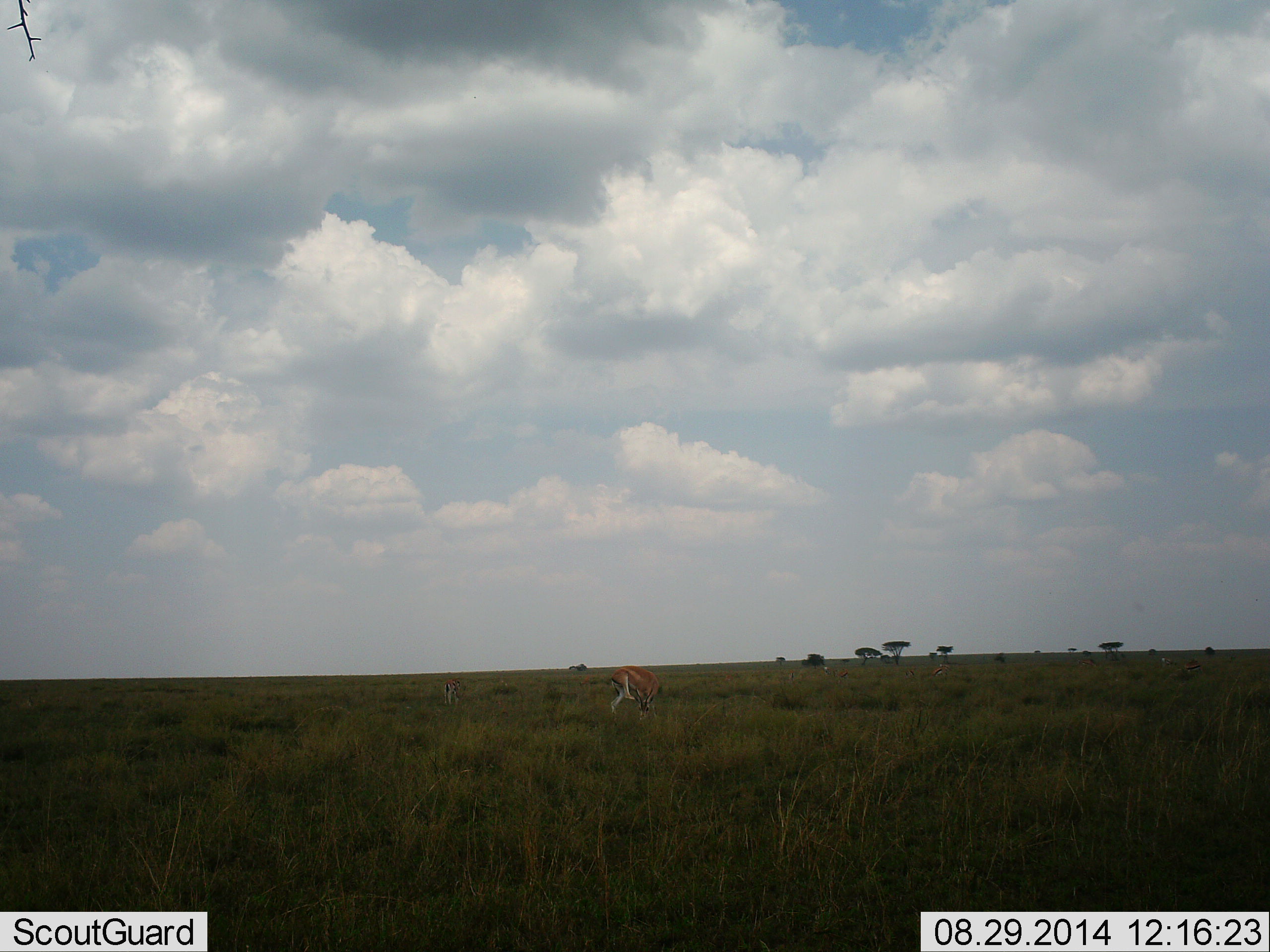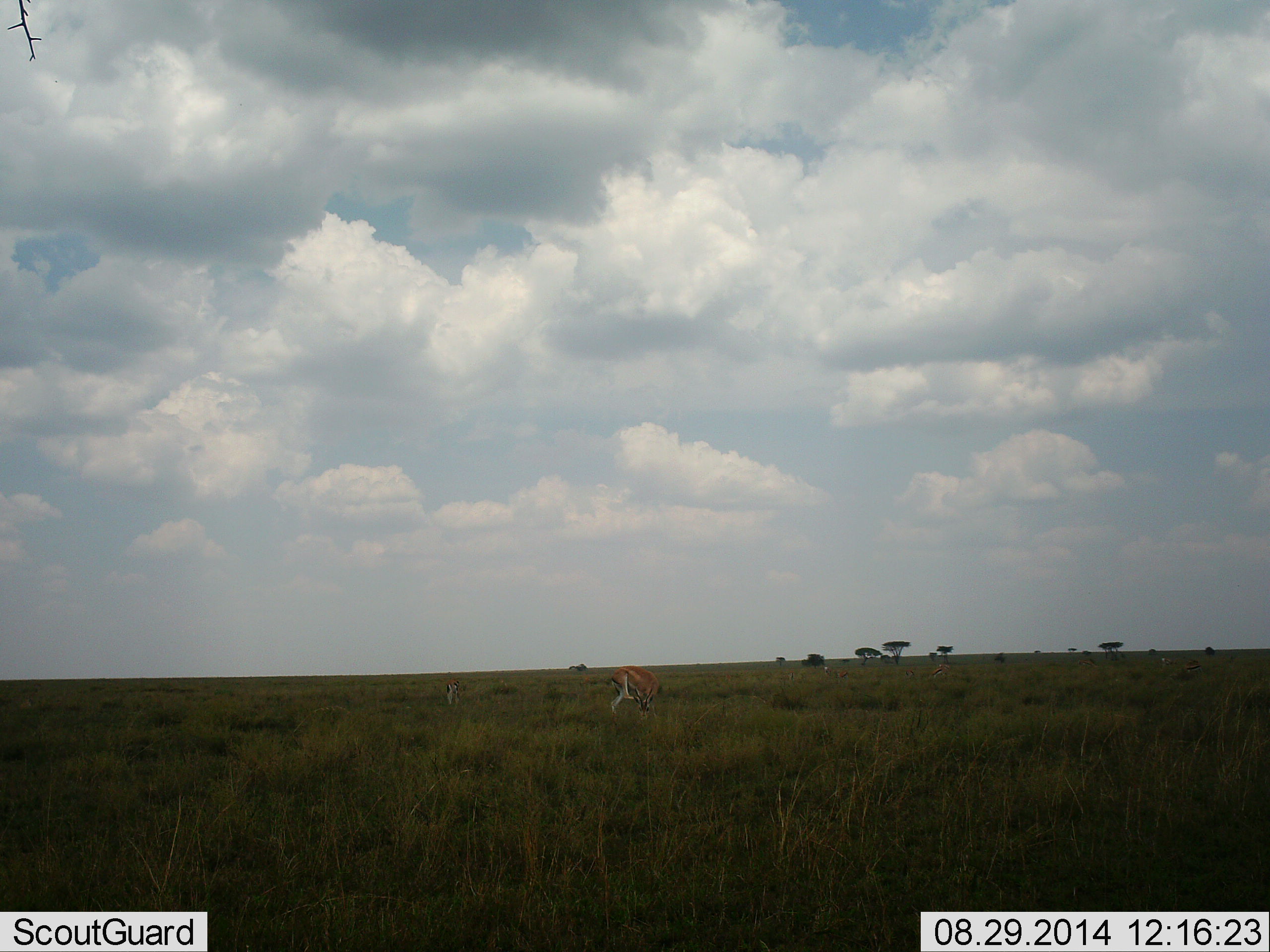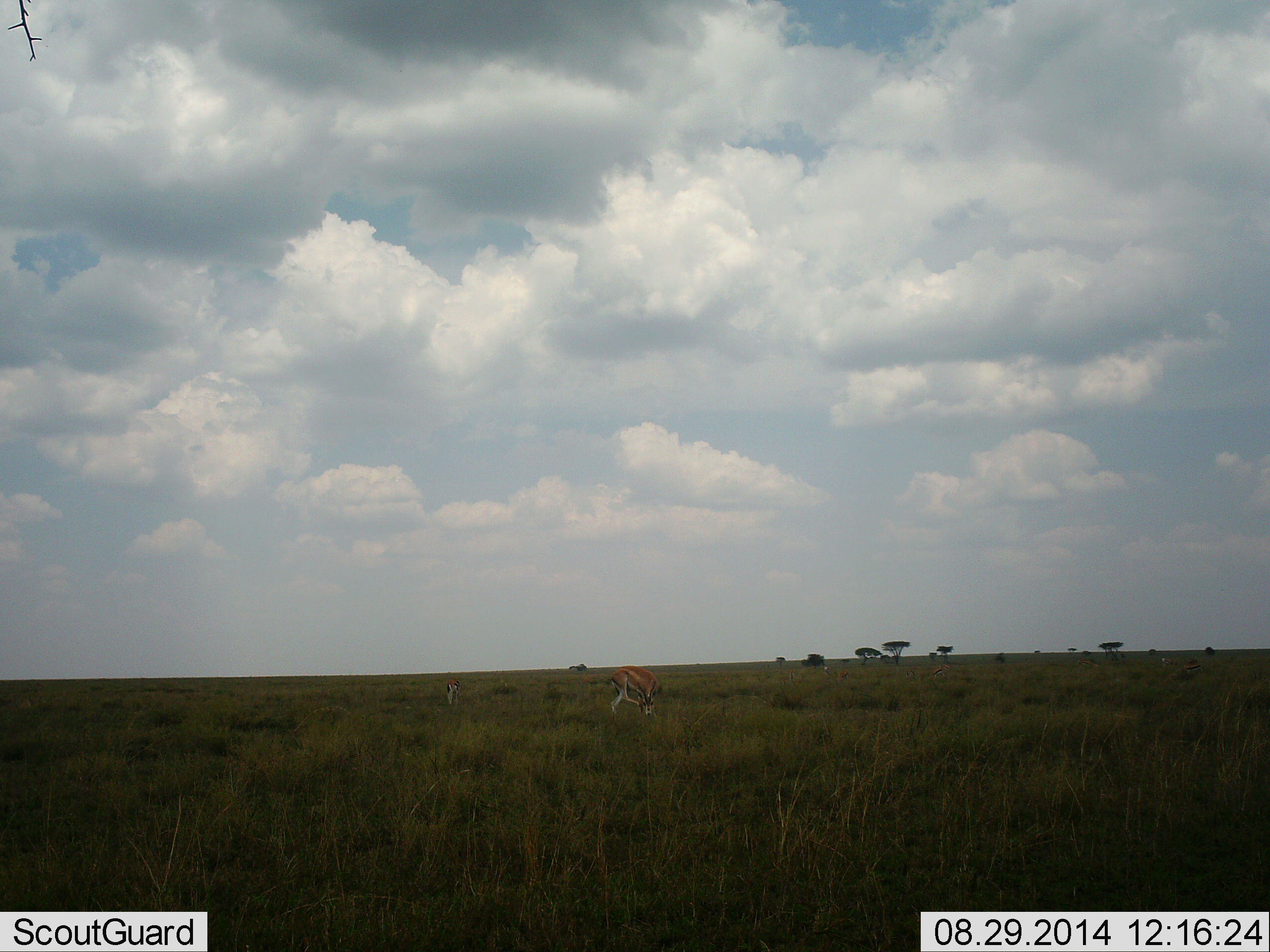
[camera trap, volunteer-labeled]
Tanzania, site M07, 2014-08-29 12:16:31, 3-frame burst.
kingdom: Animalia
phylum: Chordata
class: Mammalia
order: Artiodactyla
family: Bovidae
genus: Eudorcas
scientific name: Eudorcas thomsonii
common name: thomson's gazelle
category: gazellethomsons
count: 2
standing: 70%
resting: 0%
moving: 0%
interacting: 0%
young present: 0%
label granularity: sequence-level